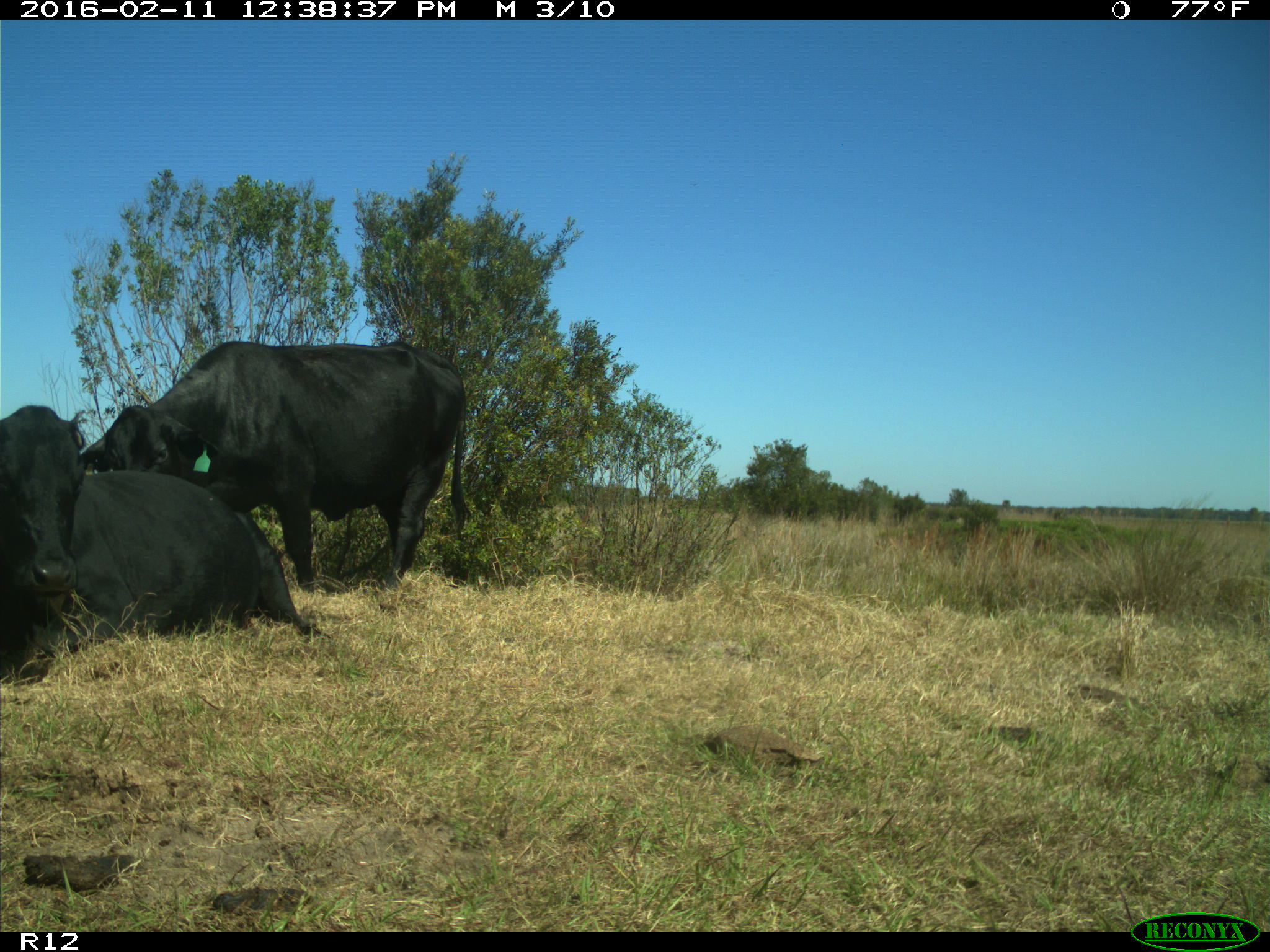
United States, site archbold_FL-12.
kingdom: Animalia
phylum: Chordata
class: Mammalia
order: Artiodactyla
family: Bovidae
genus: Bos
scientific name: Bos taurus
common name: domestic cow